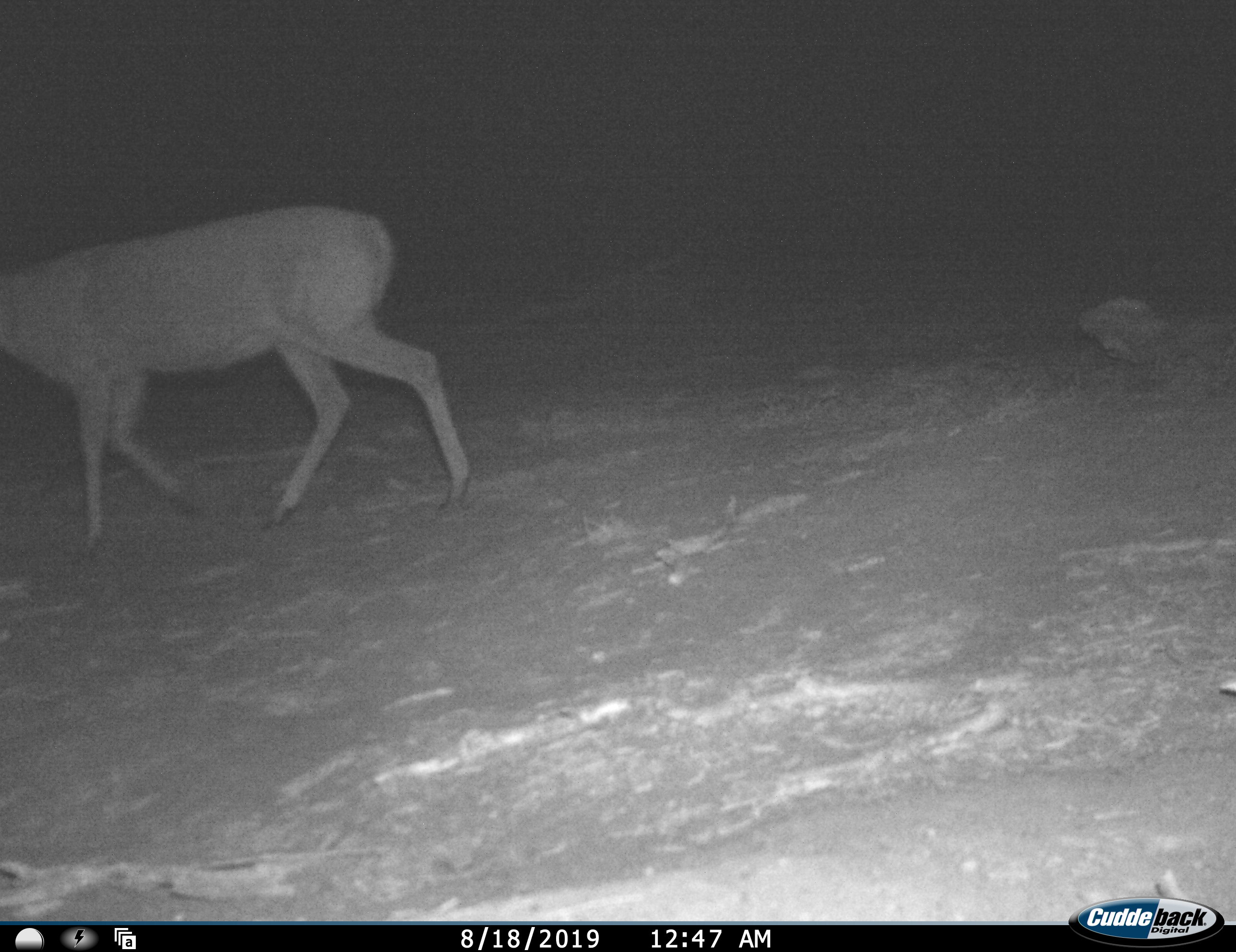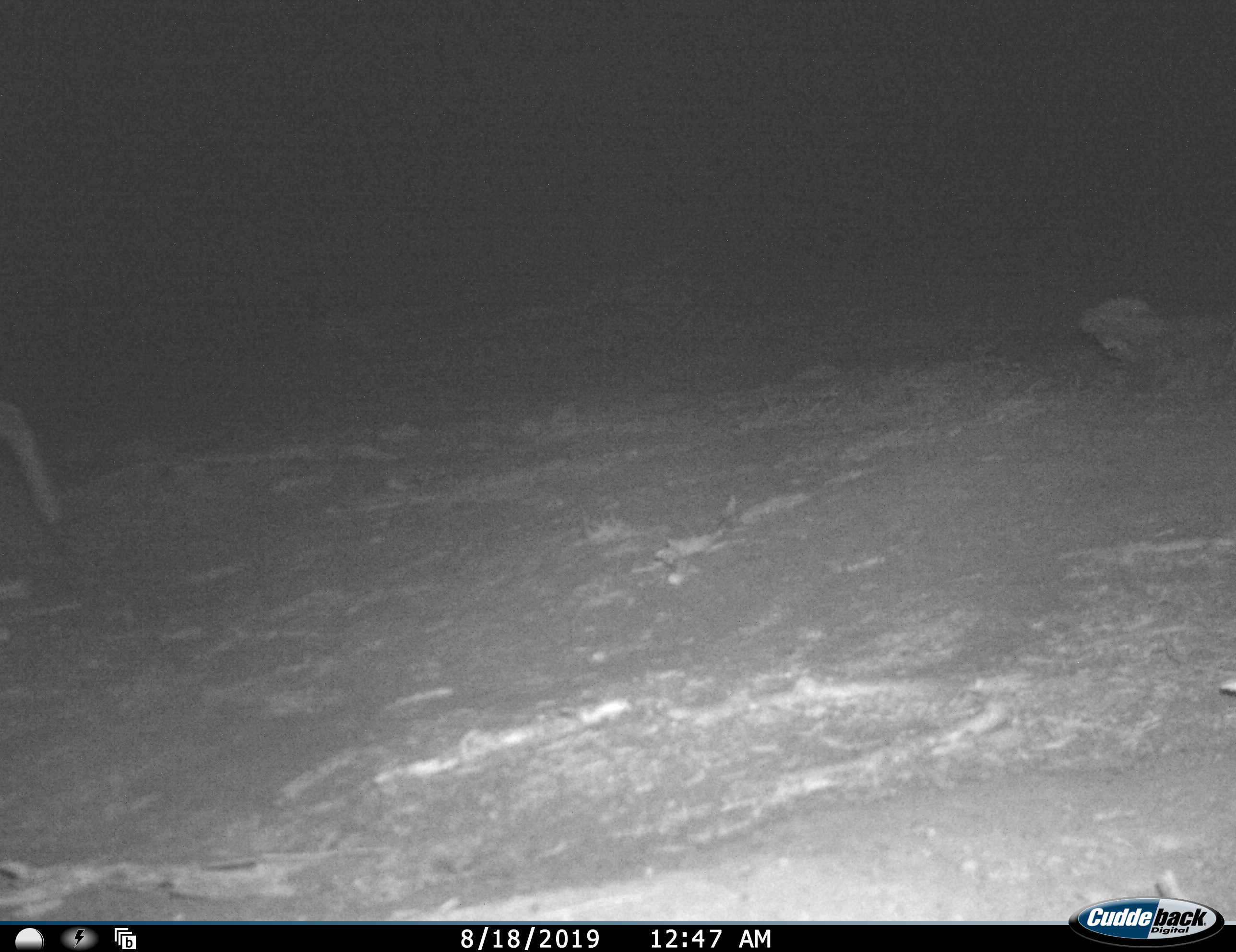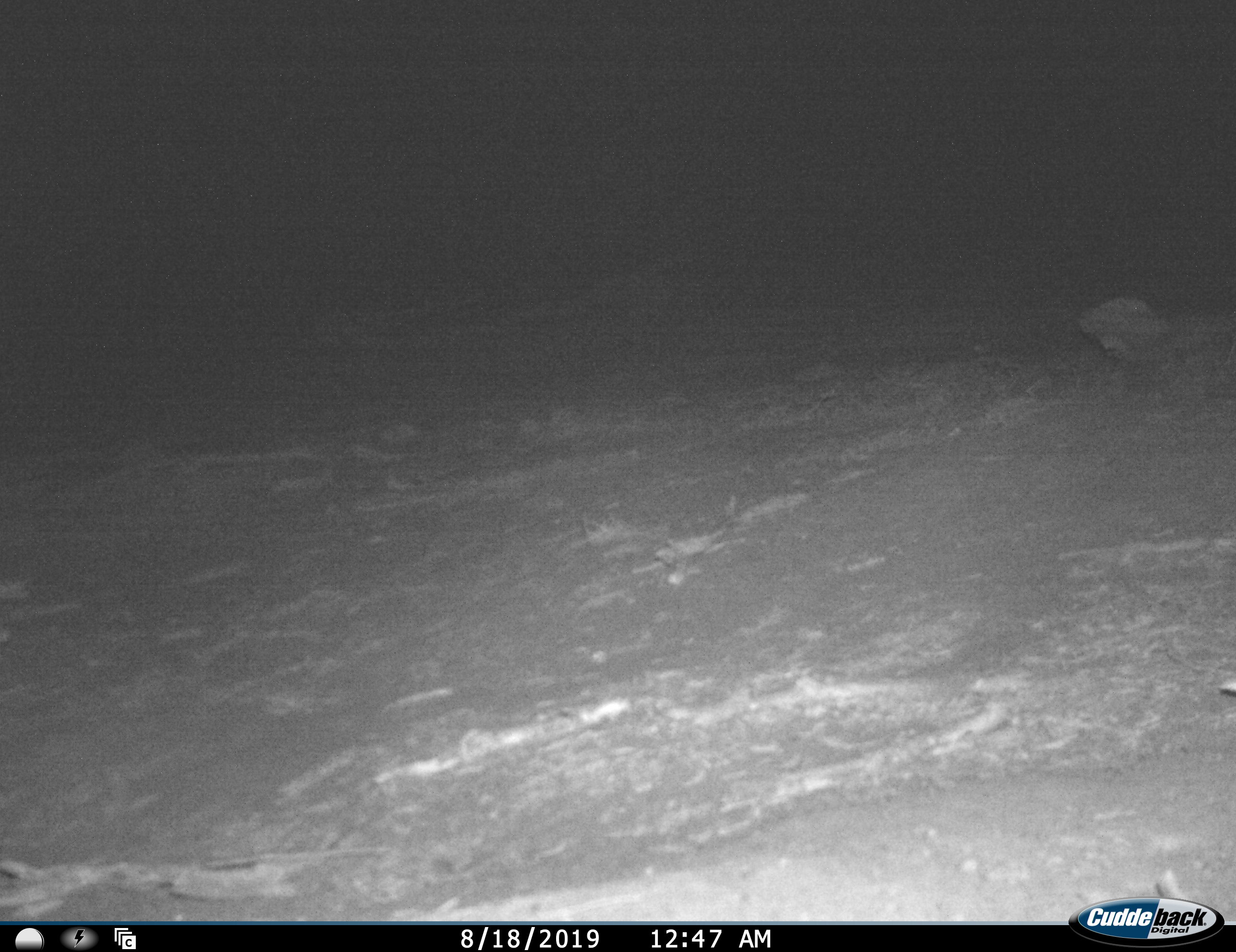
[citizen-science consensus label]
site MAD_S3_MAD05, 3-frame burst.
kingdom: Animalia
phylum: Chordata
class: Mammalia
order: Artiodactyla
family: Bovidae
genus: Aepyceros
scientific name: Aepyceros melampus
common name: impala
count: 1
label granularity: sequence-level